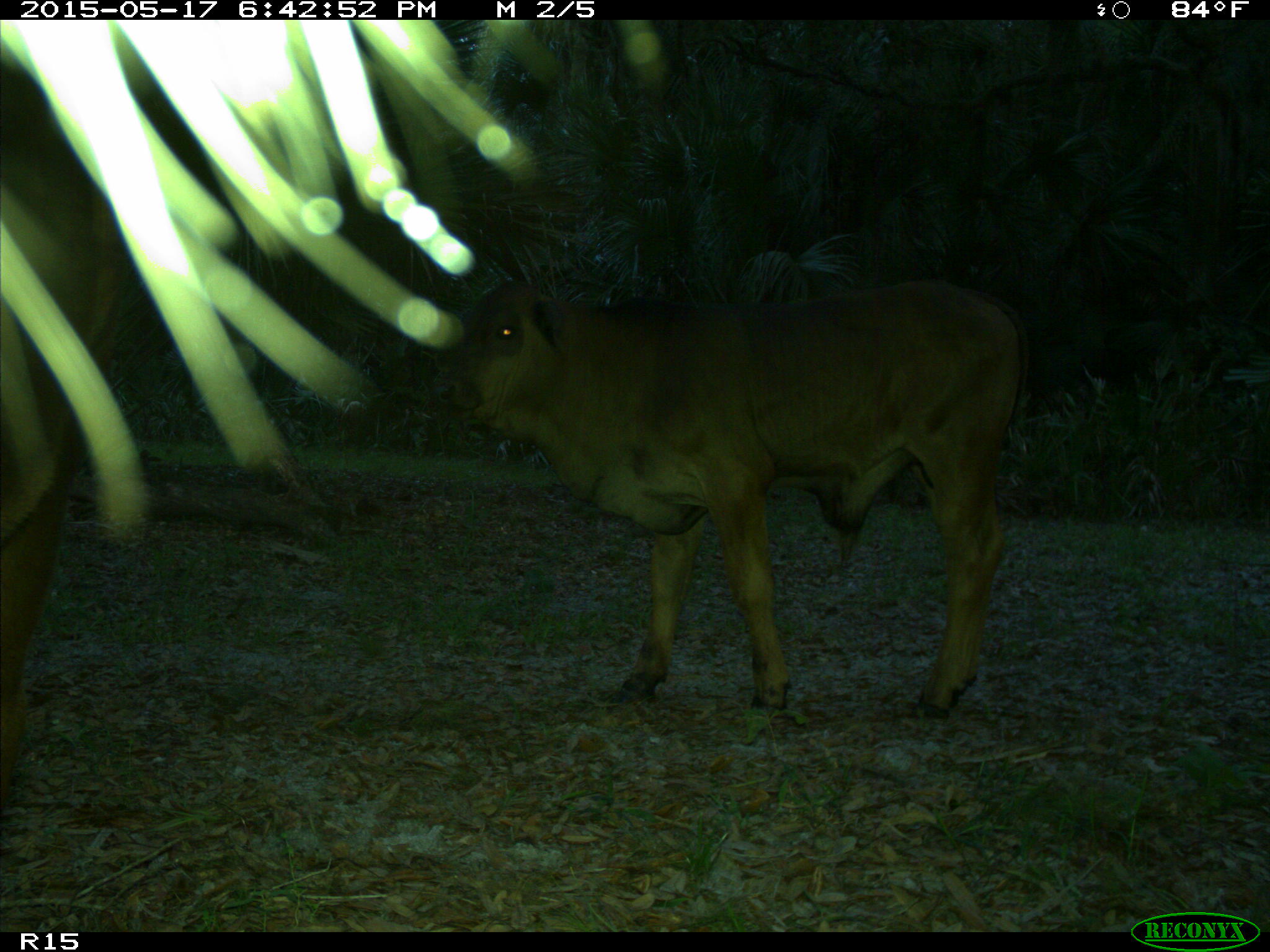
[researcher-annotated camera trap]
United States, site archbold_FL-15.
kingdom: Animalia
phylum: Chordata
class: Mammalia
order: Artiodactyla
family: Bovidae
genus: Bos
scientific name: Bos taurus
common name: domestic cow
Bos taurus (domestic cow).